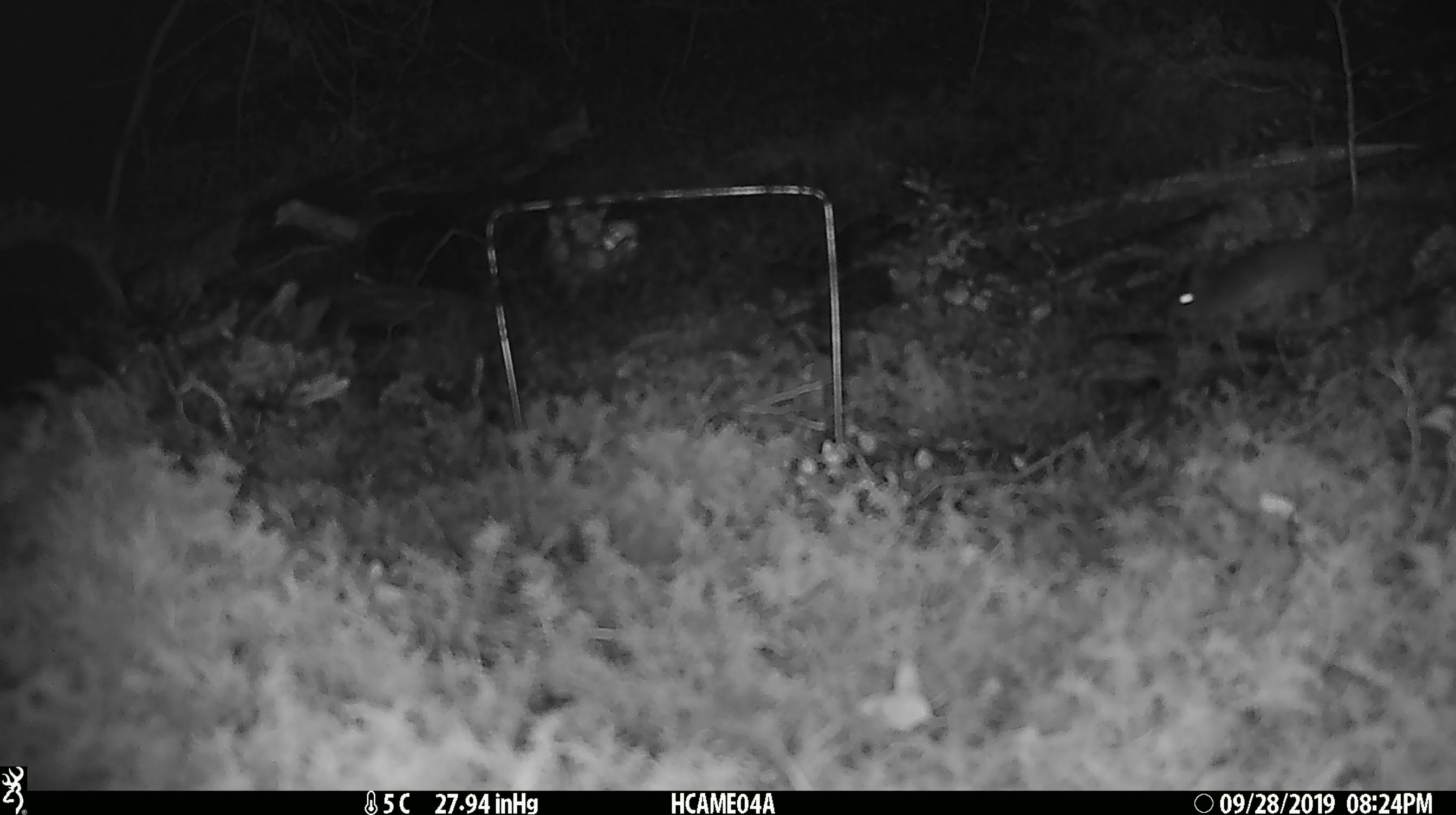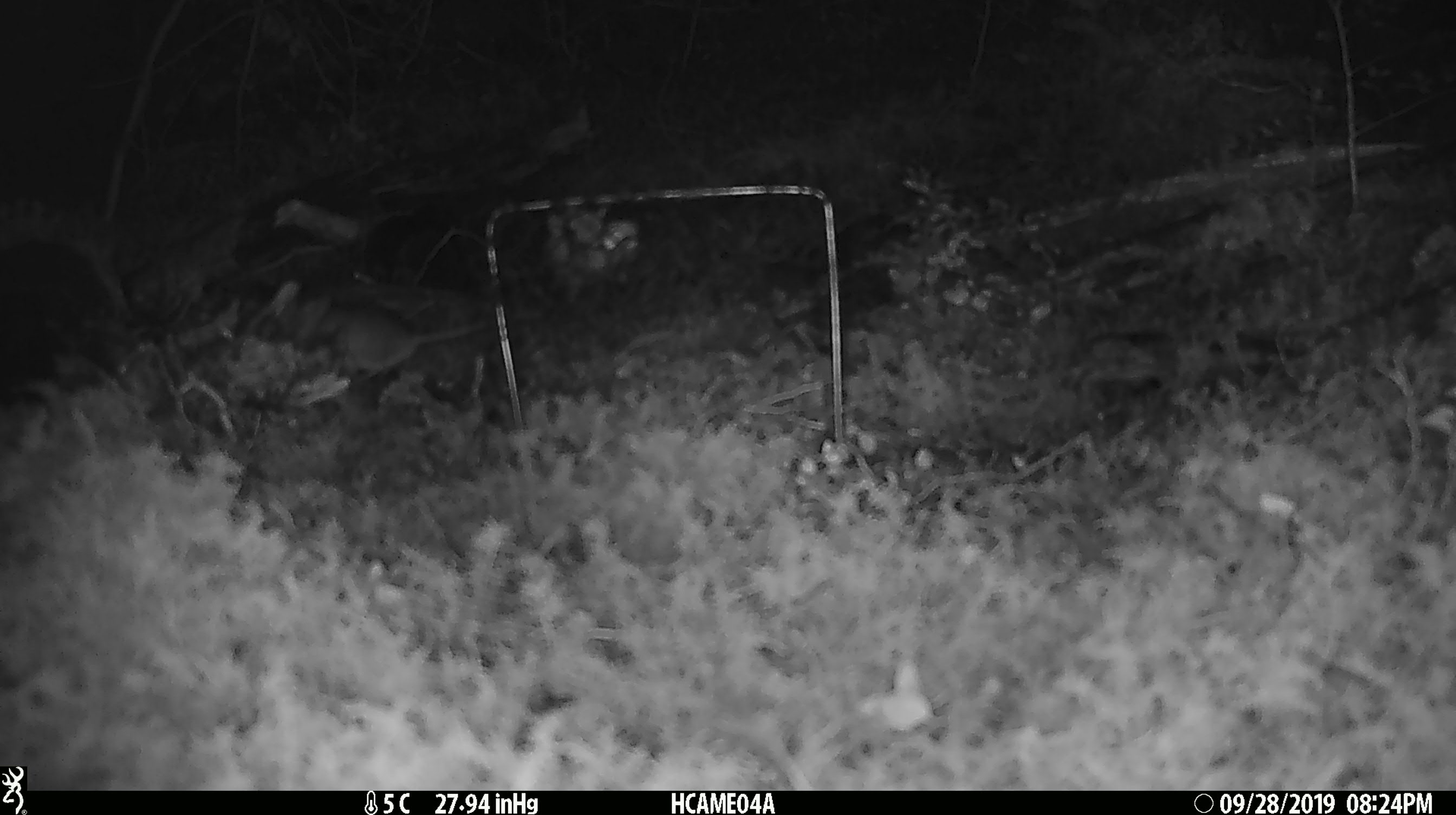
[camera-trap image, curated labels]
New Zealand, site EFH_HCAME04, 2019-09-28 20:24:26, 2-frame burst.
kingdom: Animalia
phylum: Chordata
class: Mammalia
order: Rodentia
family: Muridae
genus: Mus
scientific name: Mus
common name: mouse